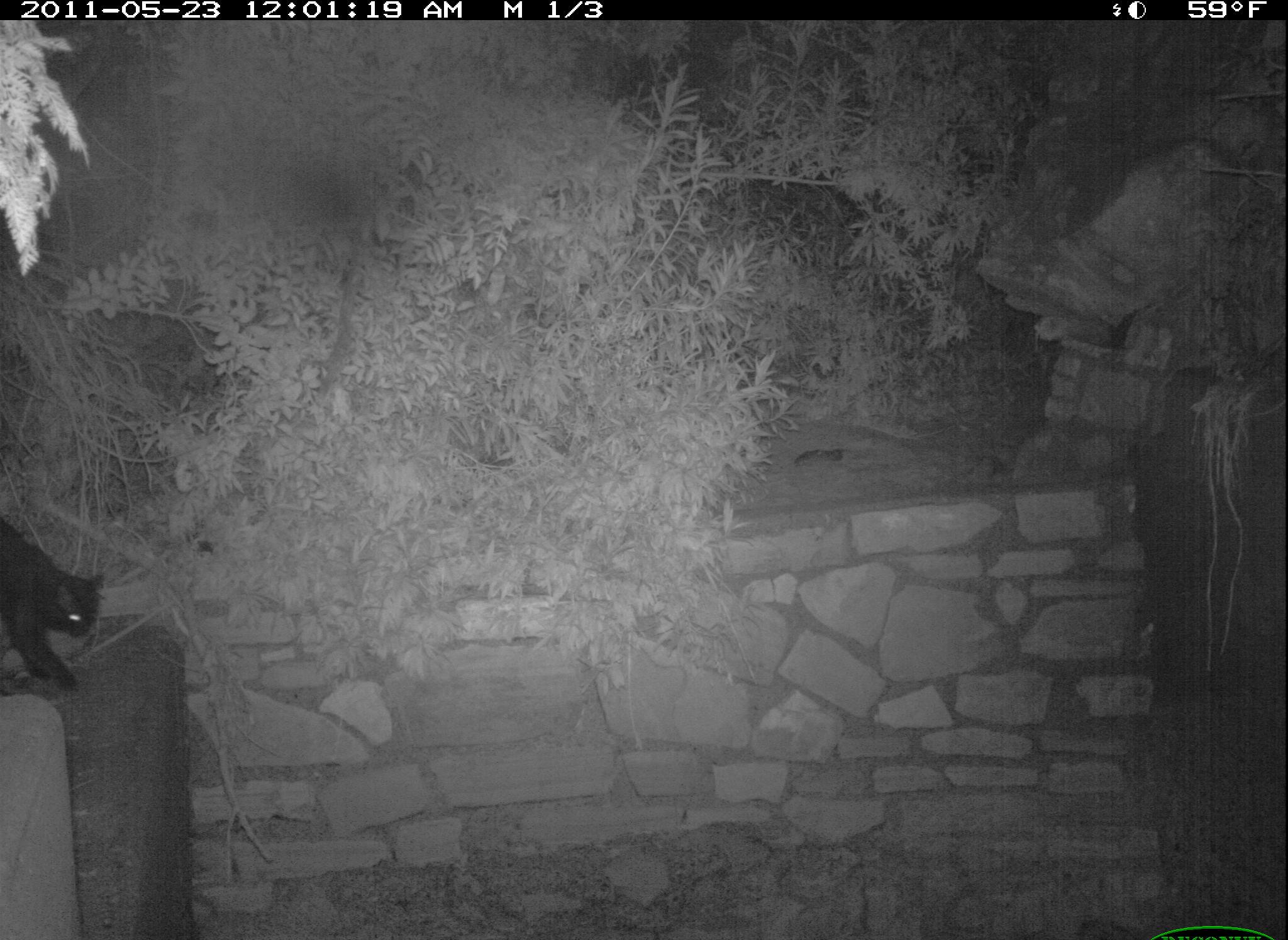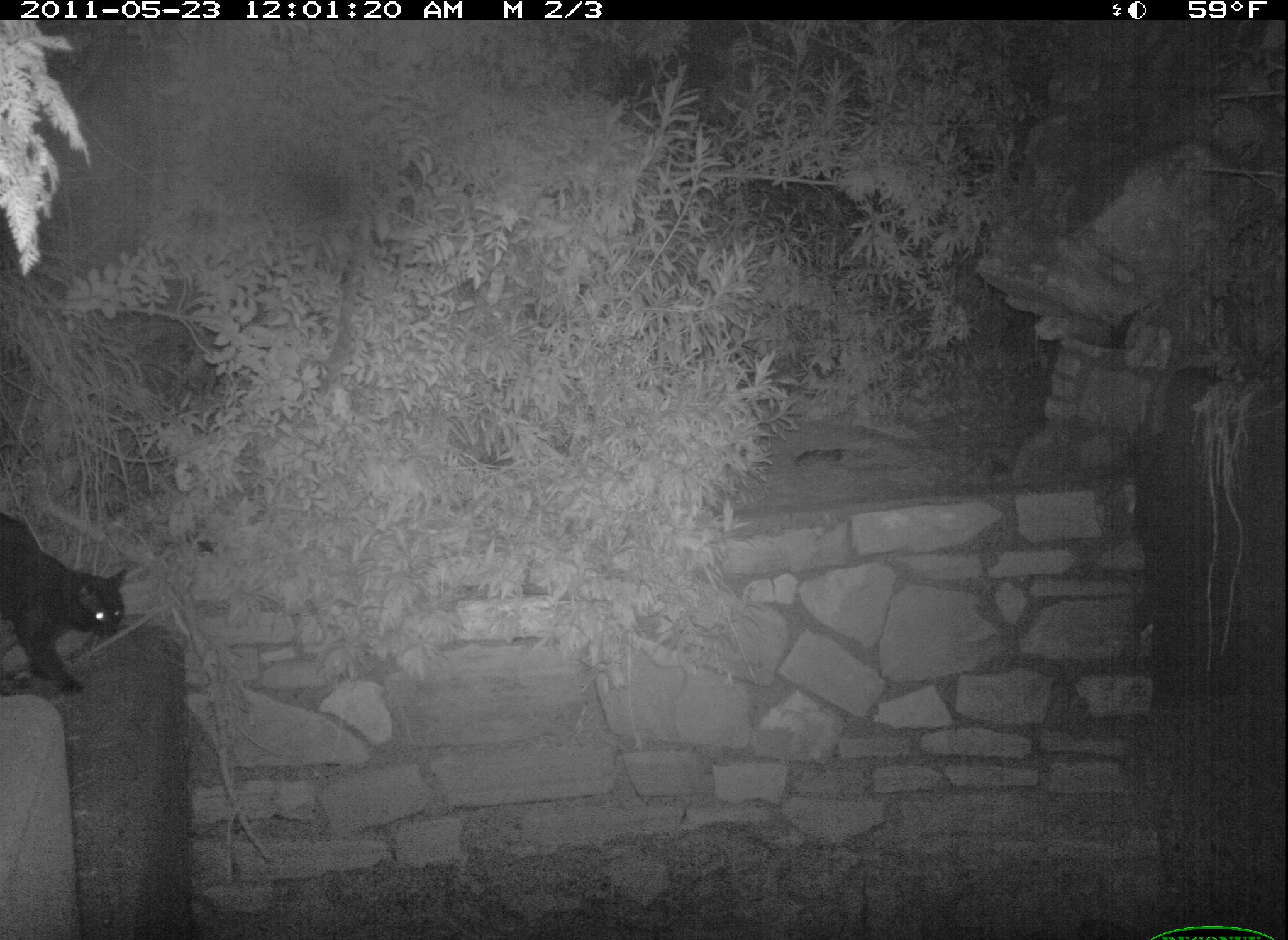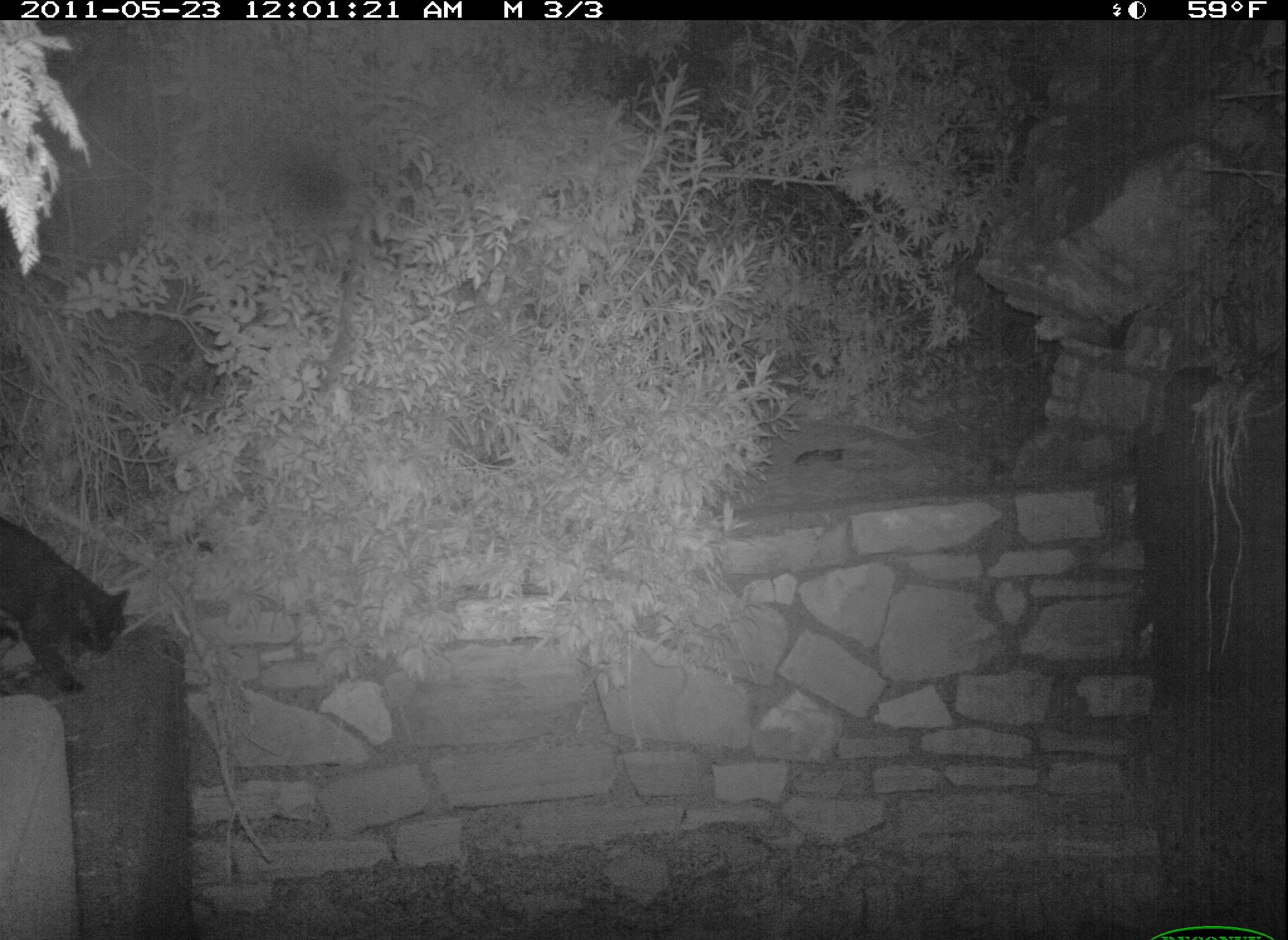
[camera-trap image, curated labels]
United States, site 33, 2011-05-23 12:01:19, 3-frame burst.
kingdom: Animalia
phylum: Chordata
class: Mammalia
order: Carnivora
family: Felidae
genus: Felis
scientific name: Felis catus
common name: cat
Cat (Felis catus).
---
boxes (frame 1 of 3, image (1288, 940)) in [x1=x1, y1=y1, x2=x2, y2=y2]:
cat: [x1=0, y1=509, x2=114, y2=702]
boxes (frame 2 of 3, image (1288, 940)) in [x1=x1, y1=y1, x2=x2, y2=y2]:
cat: [x1=3, y1=482, x2=145, y2=710]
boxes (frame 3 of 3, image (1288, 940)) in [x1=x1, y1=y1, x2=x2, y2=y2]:
cat: [x1=3, y1=503, x2=138, y2=704]